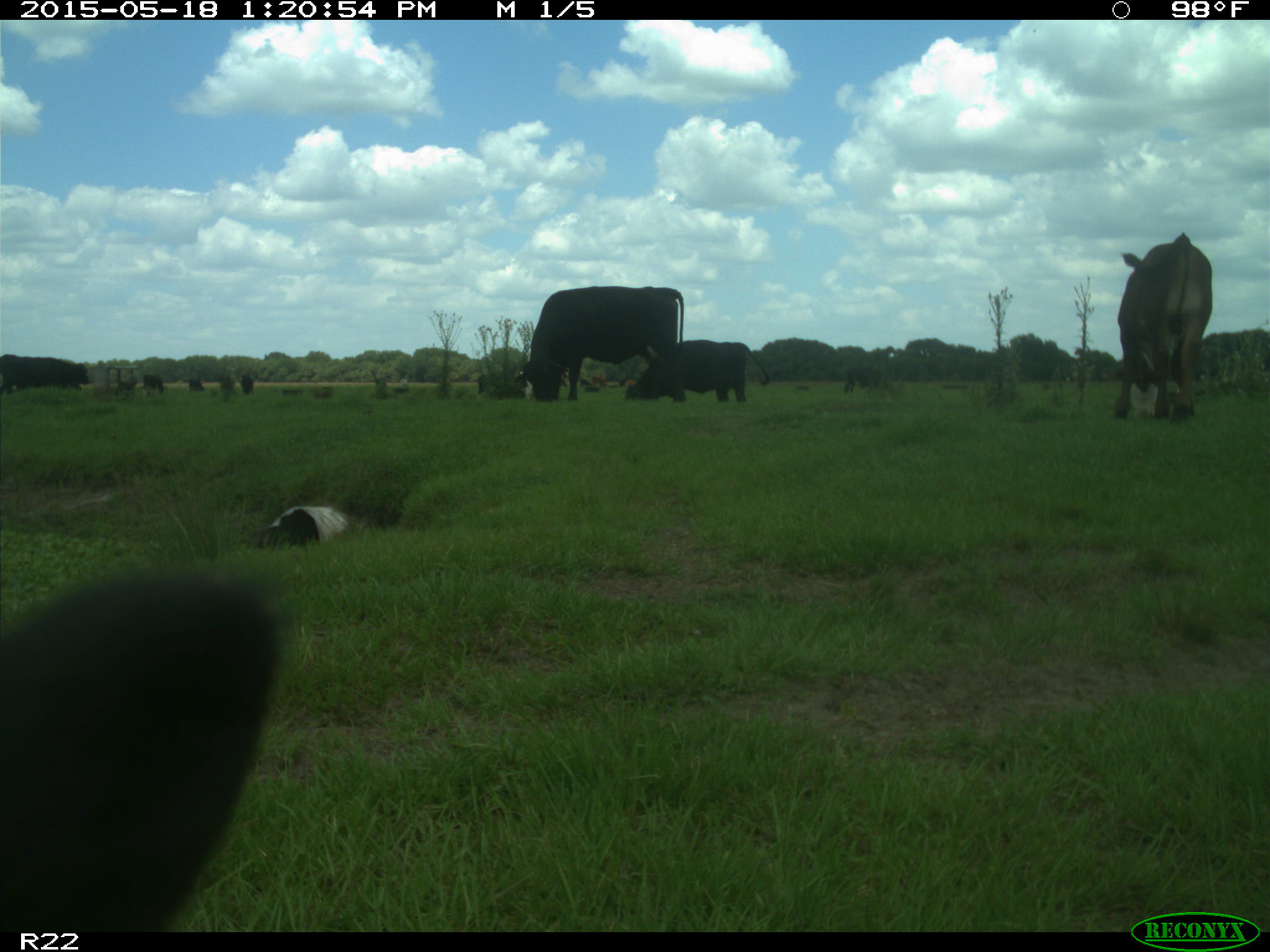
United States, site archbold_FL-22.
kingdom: Animalia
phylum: Chordata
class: Mammalia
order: Artiodactyla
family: Bovidae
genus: Bos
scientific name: Bos taurus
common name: domestic cow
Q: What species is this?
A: Bos taurus (domestic cow).